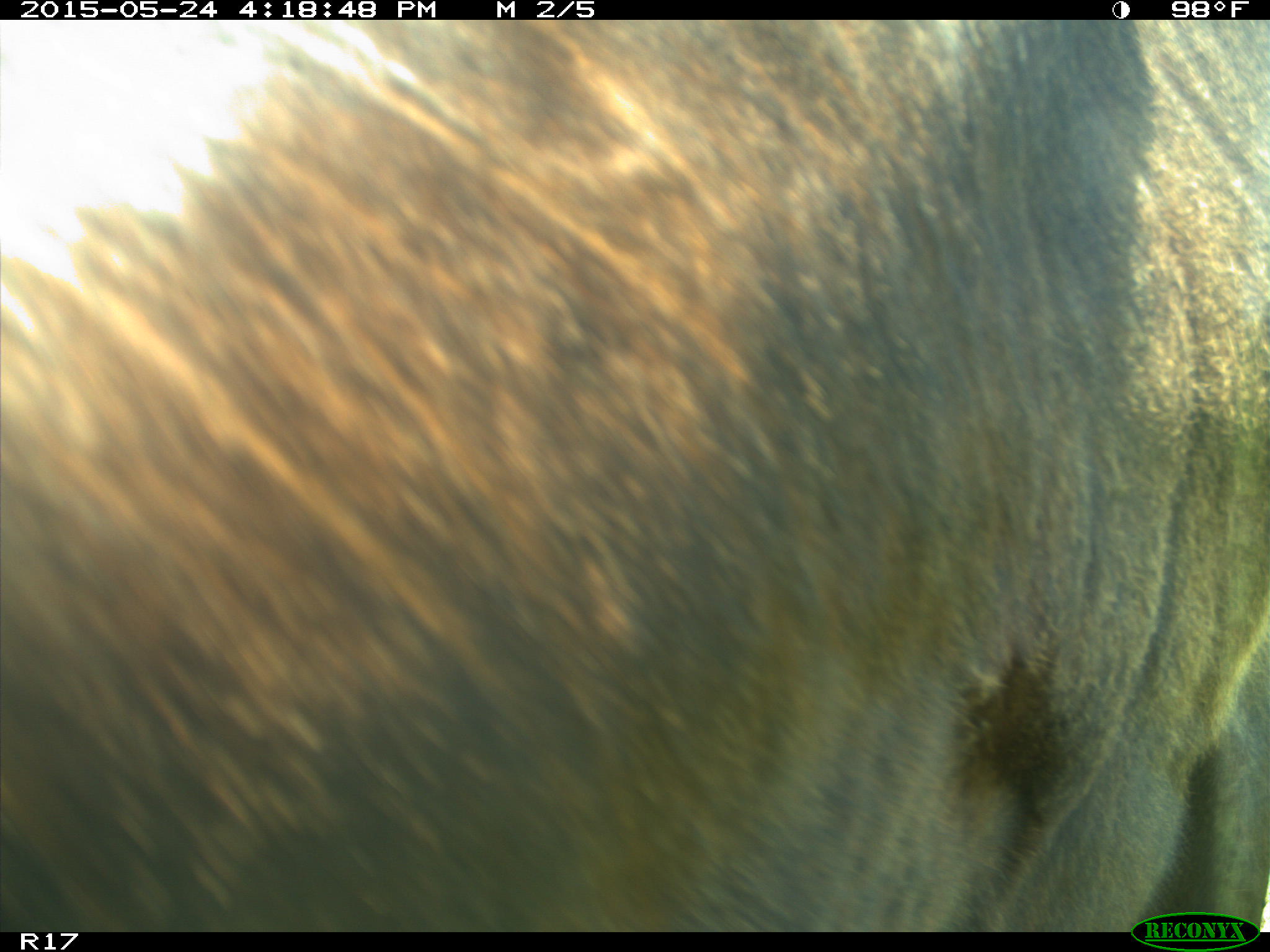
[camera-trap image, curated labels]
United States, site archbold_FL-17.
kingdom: Animalia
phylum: Chordata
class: Mammalia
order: Artiodactyla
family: Bovidae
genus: Bos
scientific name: Bos taurus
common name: domestic cow